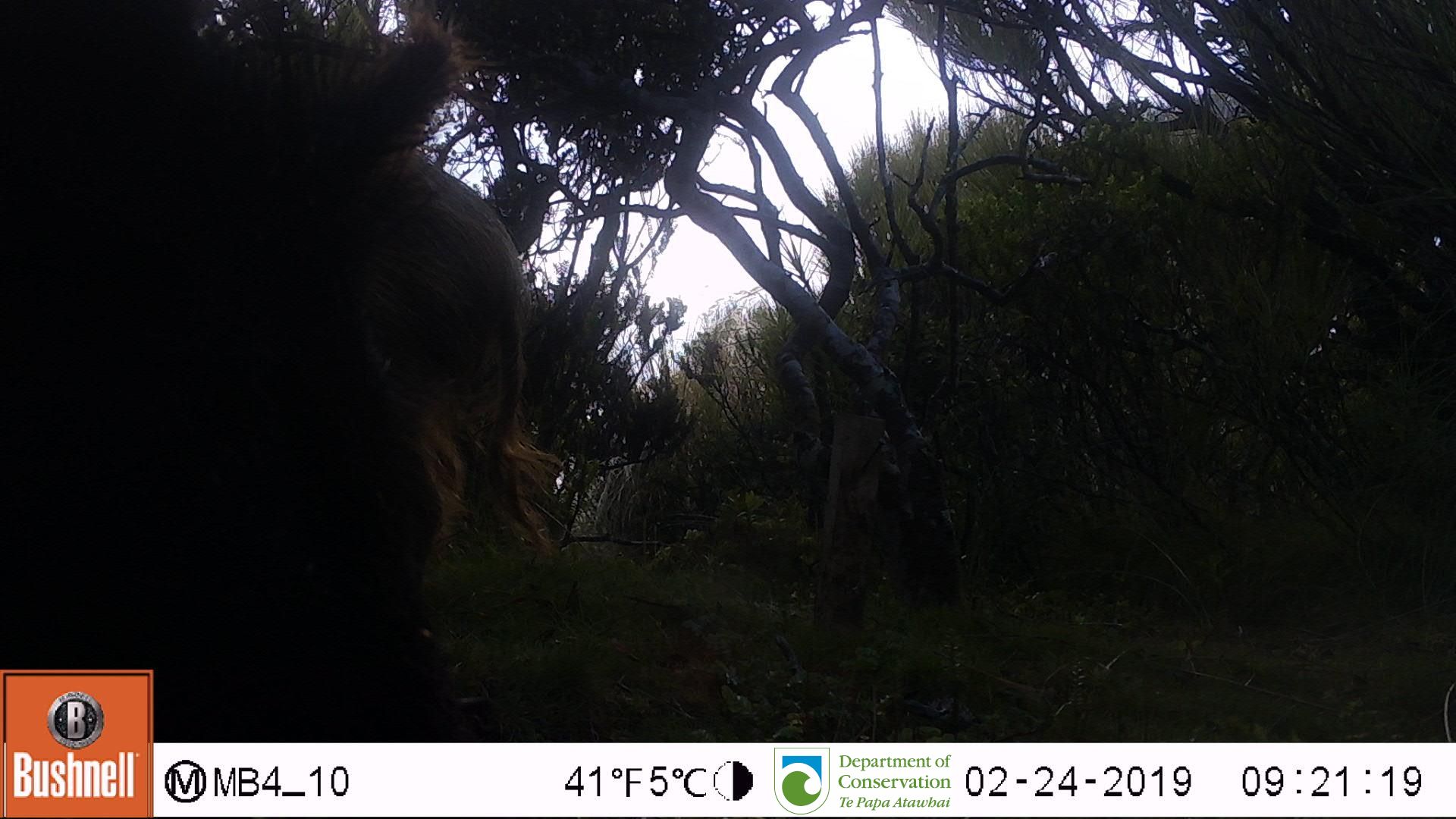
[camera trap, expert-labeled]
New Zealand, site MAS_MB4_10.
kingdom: Animalia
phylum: Chordata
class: Mammalia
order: Artiodactyla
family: Suidae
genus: Sus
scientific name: Sus scrofa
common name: pig